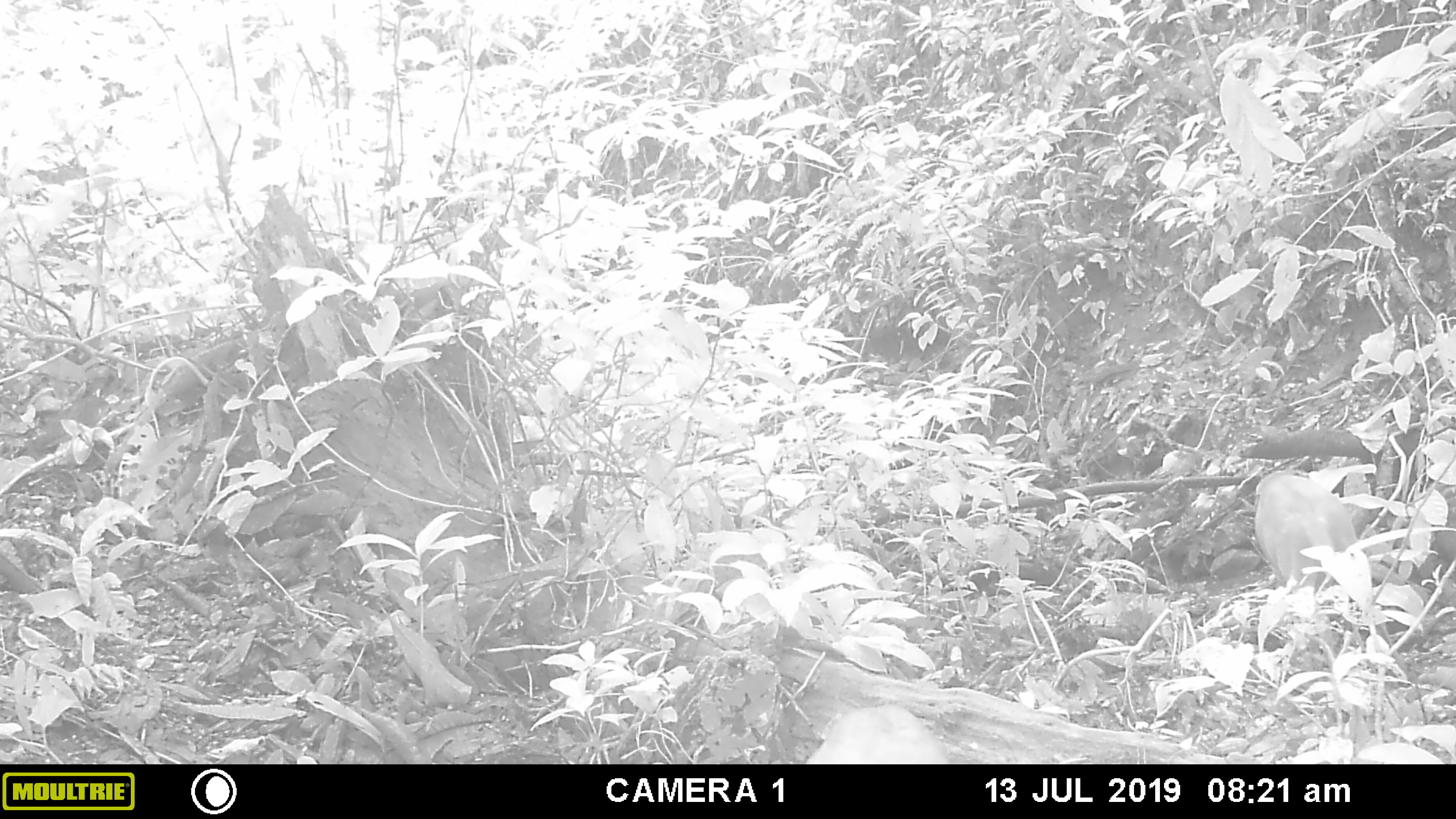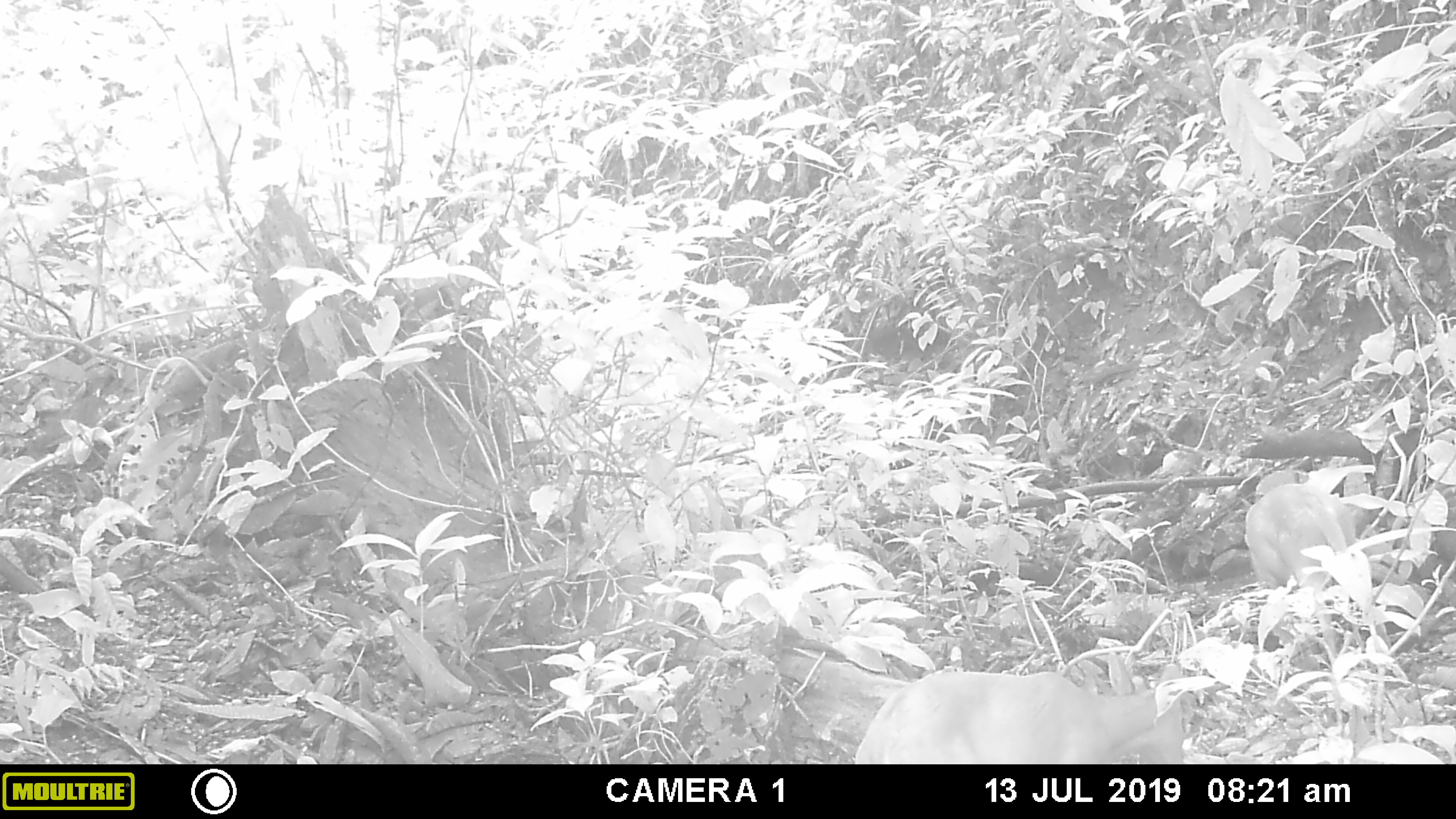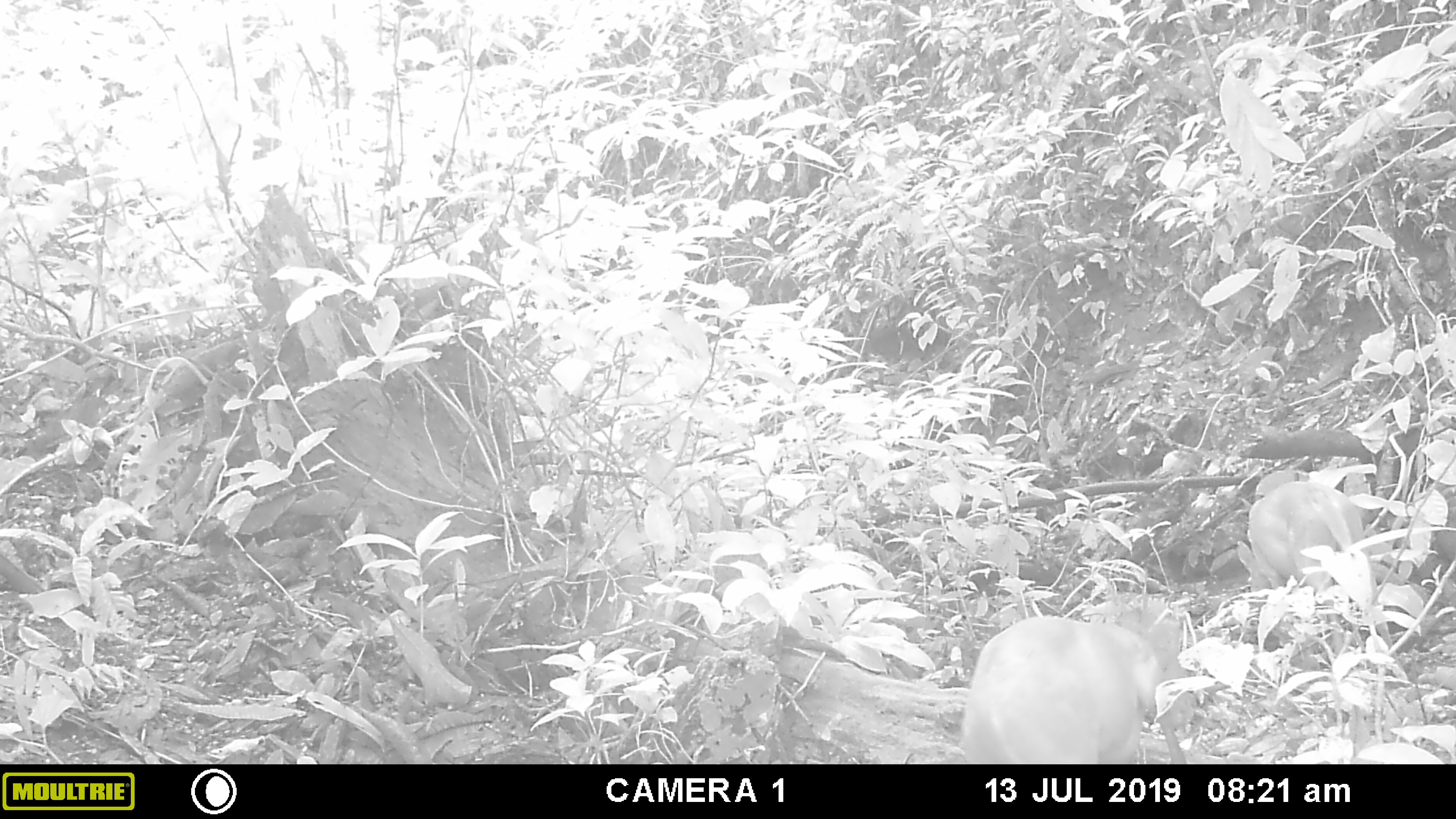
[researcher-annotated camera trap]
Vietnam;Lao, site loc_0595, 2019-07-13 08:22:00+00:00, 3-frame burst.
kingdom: Animalia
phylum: Chordata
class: Mammalia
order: Artiodactyla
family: Cervidae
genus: Muntiacus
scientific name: Muntiacus muntjak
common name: red muntjac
Red muntjac (Muntiacus muntjak). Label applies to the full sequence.